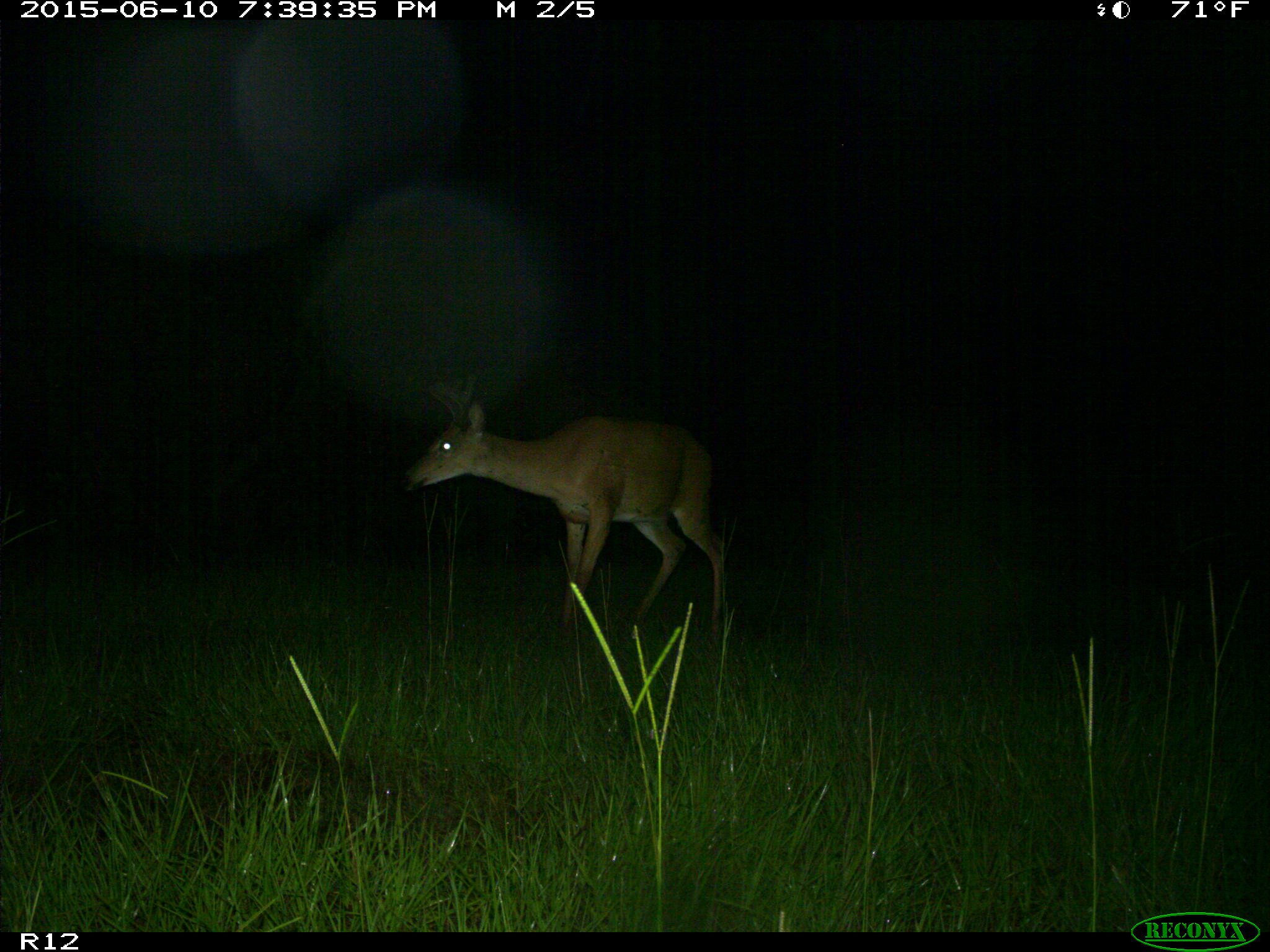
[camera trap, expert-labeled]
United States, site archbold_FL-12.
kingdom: Animalia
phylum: Chordata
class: Mammalia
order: Artiodactyla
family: Cervidae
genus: Odocoileus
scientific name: Odocoileus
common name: deer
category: unidentified deer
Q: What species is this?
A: Unidentified deer (deer) (Odocoileus).